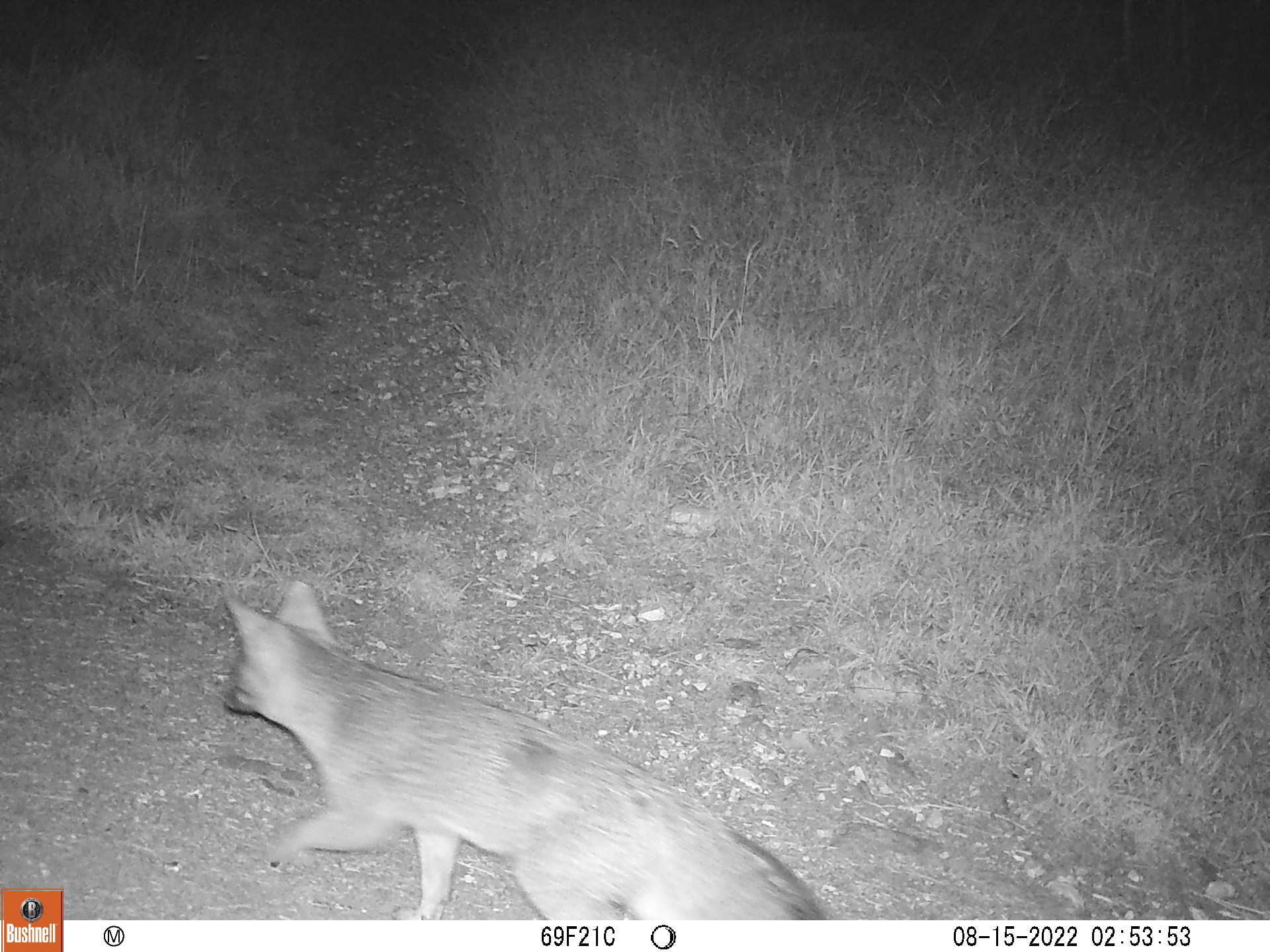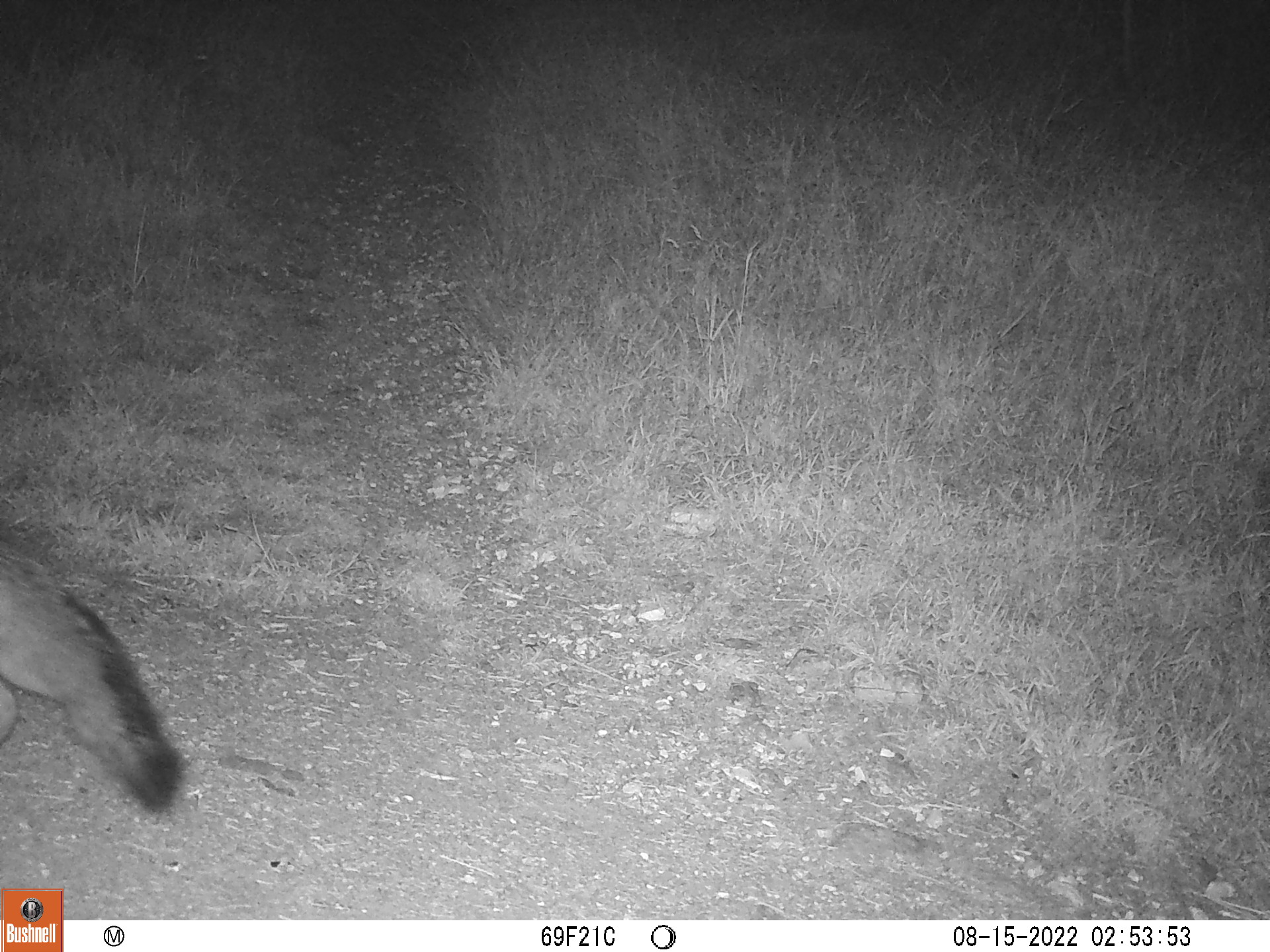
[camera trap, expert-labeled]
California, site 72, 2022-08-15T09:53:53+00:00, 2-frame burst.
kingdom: Animalia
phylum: Chordata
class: Mammalia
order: Carnivora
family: Canidae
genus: Urocyon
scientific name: Urocyon cinereoargenteus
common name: gray fox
Gray fox (Urocyon cinereoargenteus).